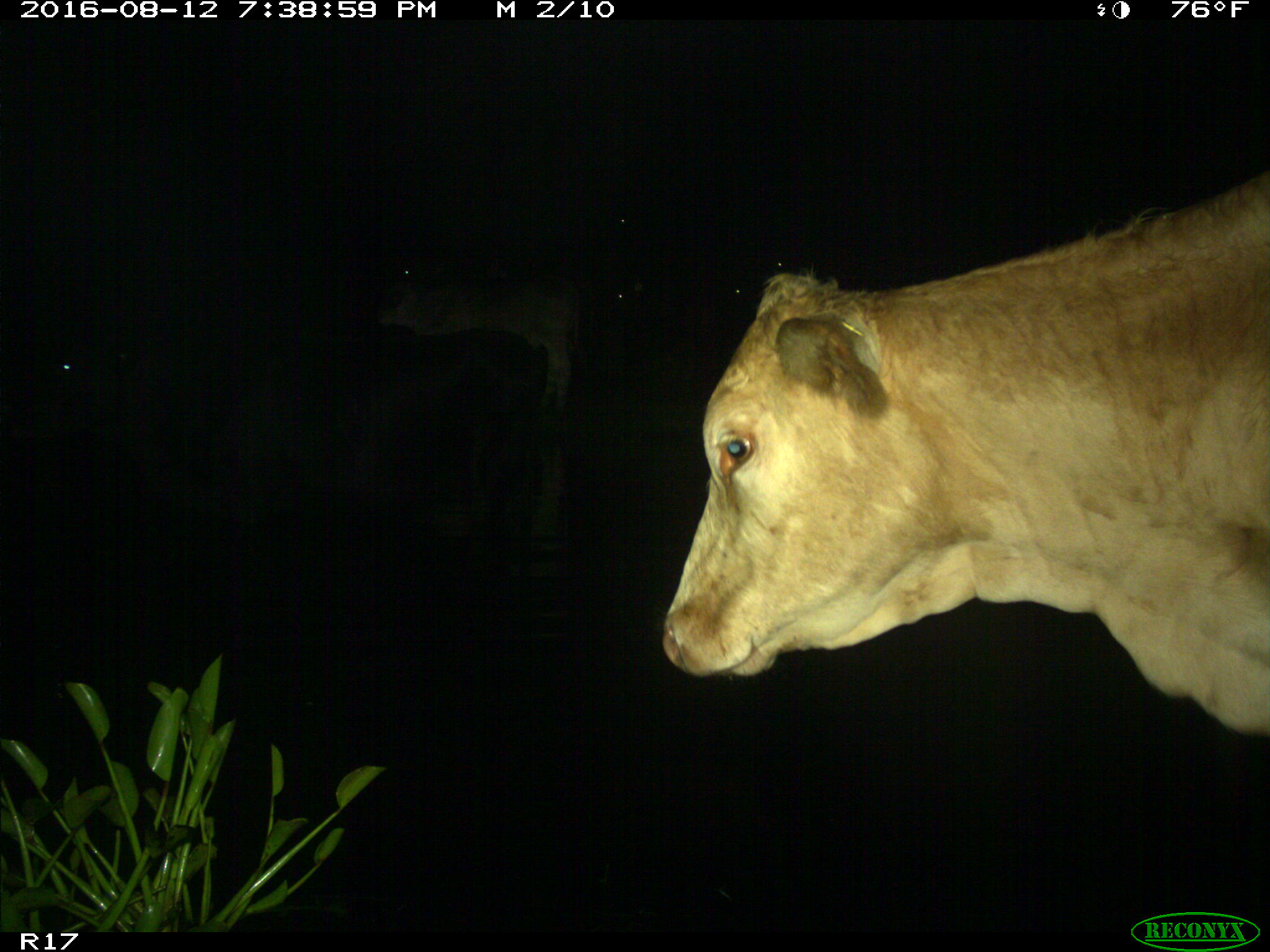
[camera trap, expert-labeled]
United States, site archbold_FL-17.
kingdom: Animalia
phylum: Chordata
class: Mammalia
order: Artiodactyla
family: Bovidae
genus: Bos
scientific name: Bos taurus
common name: domestic cow